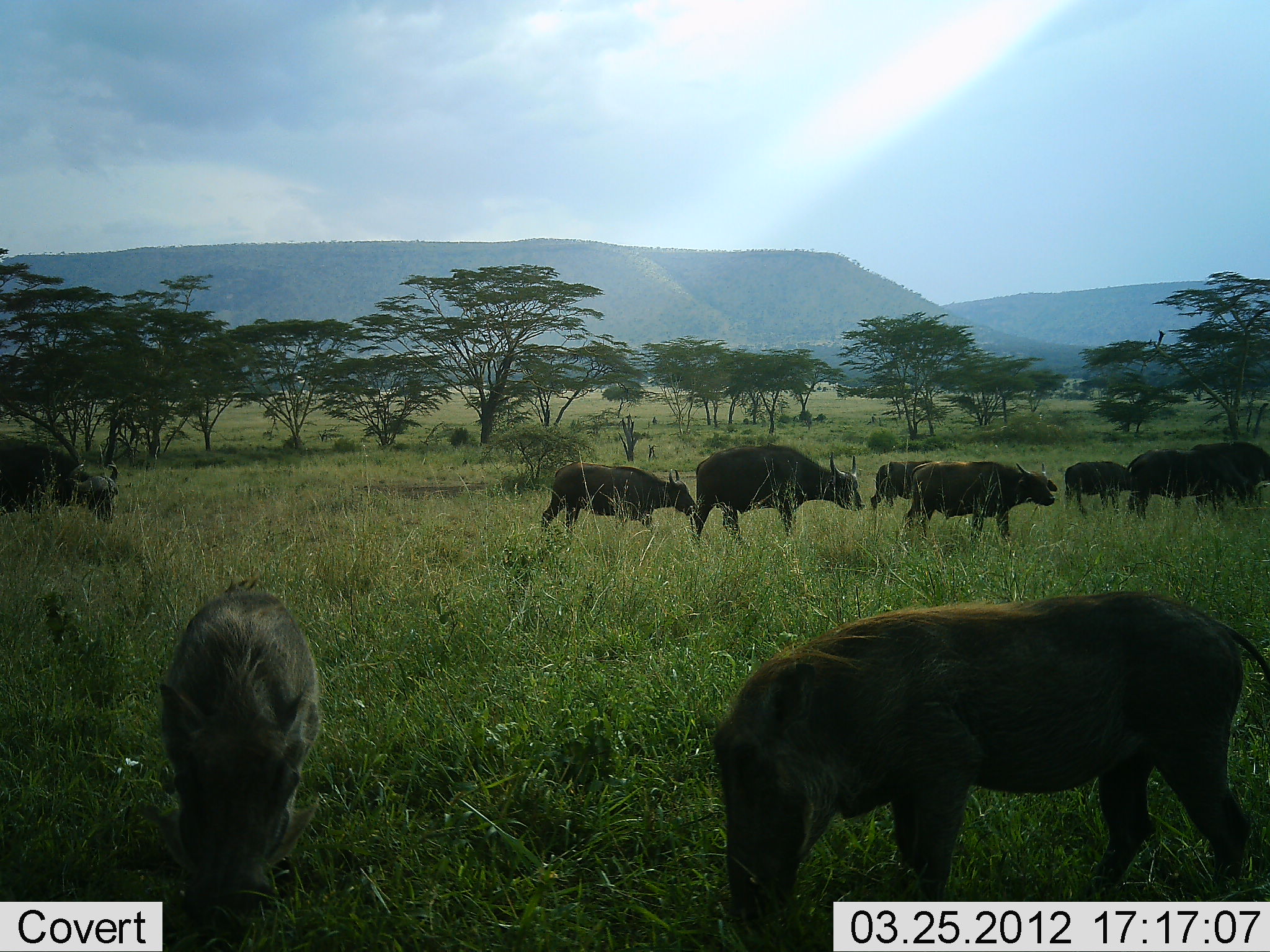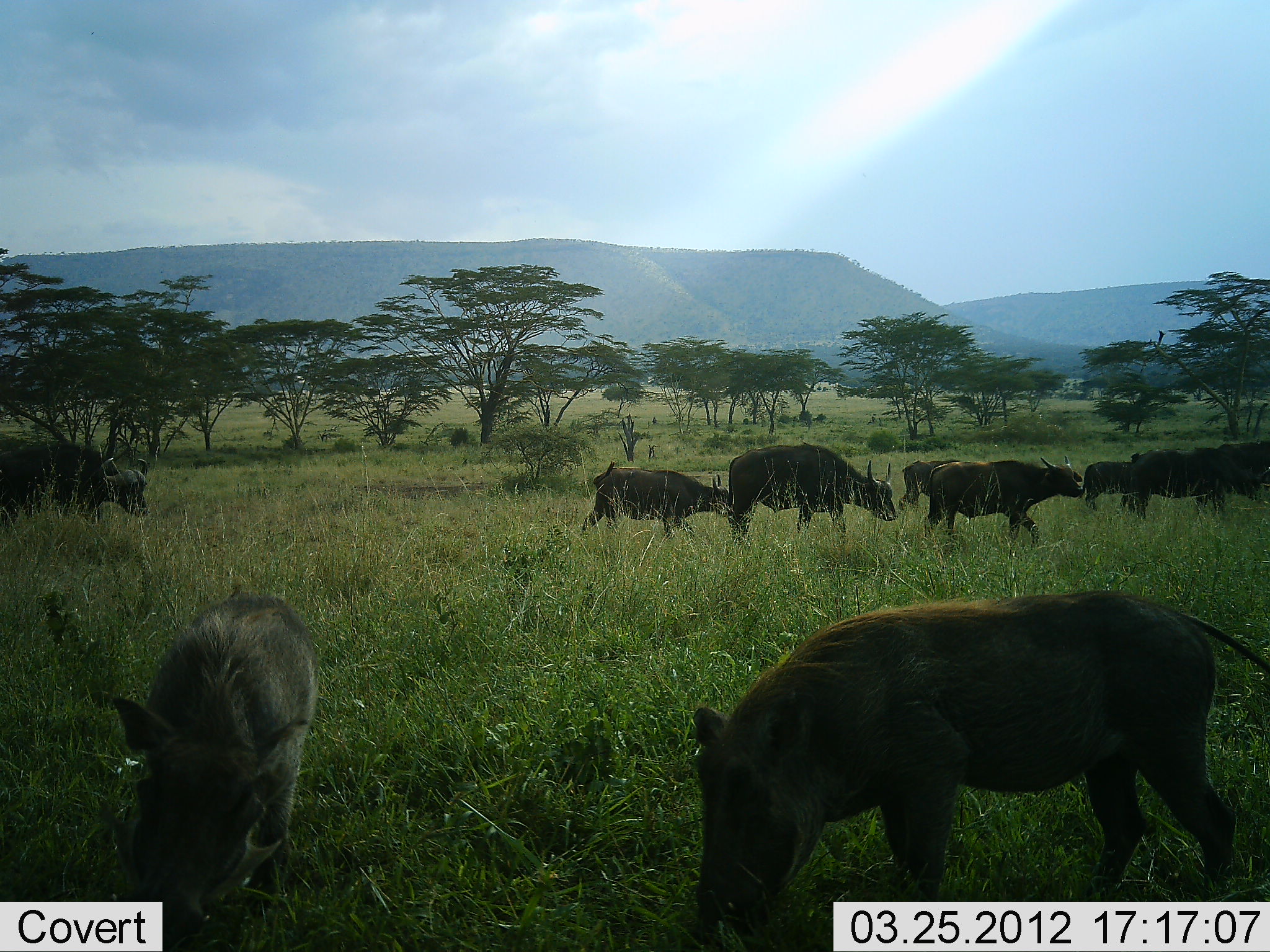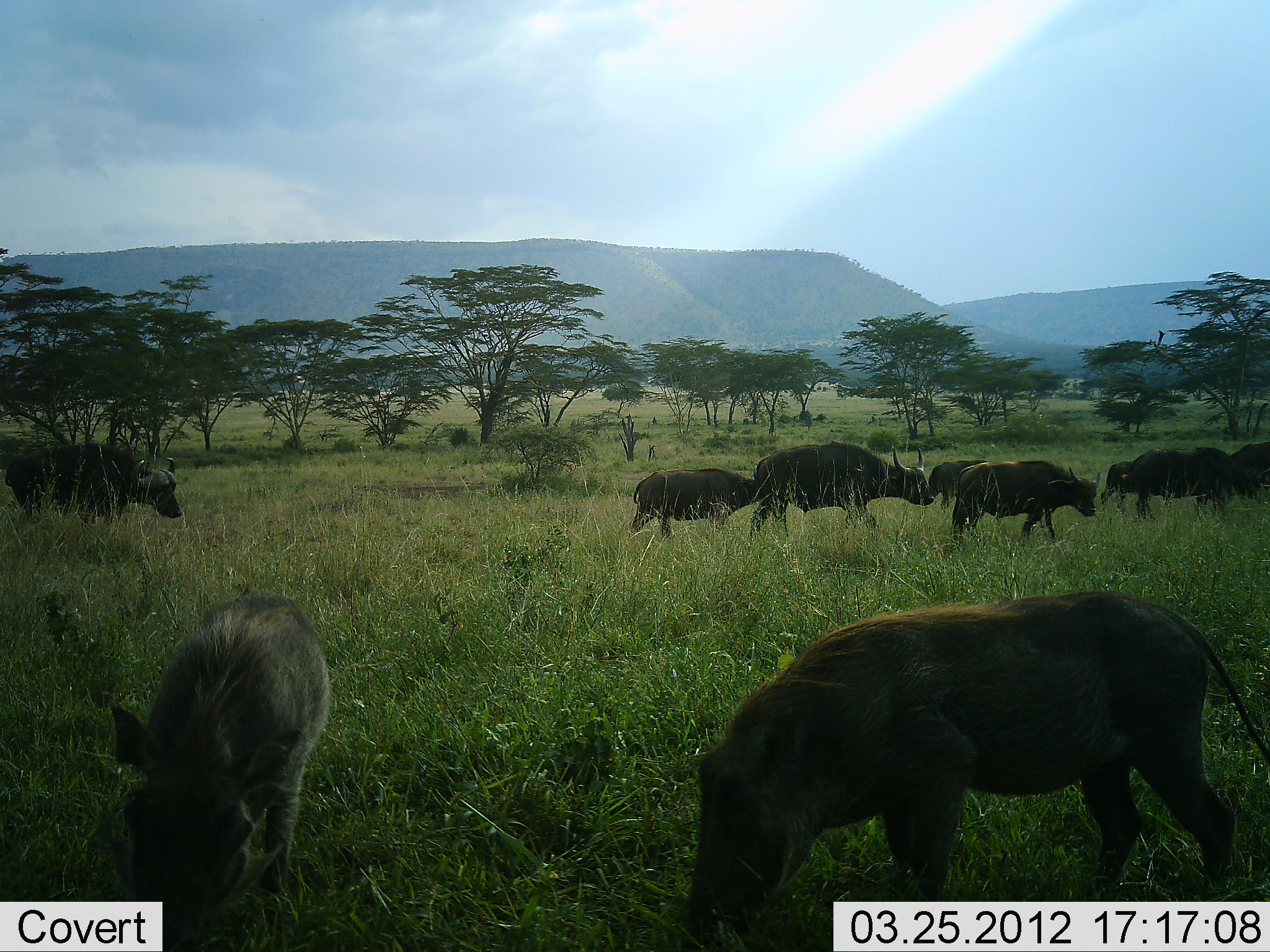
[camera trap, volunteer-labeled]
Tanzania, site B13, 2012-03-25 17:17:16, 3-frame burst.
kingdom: Animalia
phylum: Chordata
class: Mammalia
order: Artiodactyla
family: Bovidae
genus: Syncerus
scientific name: Syncerus caffer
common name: cape buffalo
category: buffalo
Buffalo (cape buffalo) (Syncerus caffer), count 8. Behavior (volunteer vote fractions): standing 6%, resting 0%, moving 88%, interacting 0%. Young present (vote fraction): 24%. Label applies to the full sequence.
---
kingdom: Animalia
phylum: Chordata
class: Mammalia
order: Artiodactyla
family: Suidae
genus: Phacochoerus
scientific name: Phacochoerus africanus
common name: warthog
Warthog (Phacochoerus africanus), count 2. Behavior (volunteer vote fractions): standing 9%, resting 0%, moving 0%, interacting 0%. Young present (vote fraction): 0%. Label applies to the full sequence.